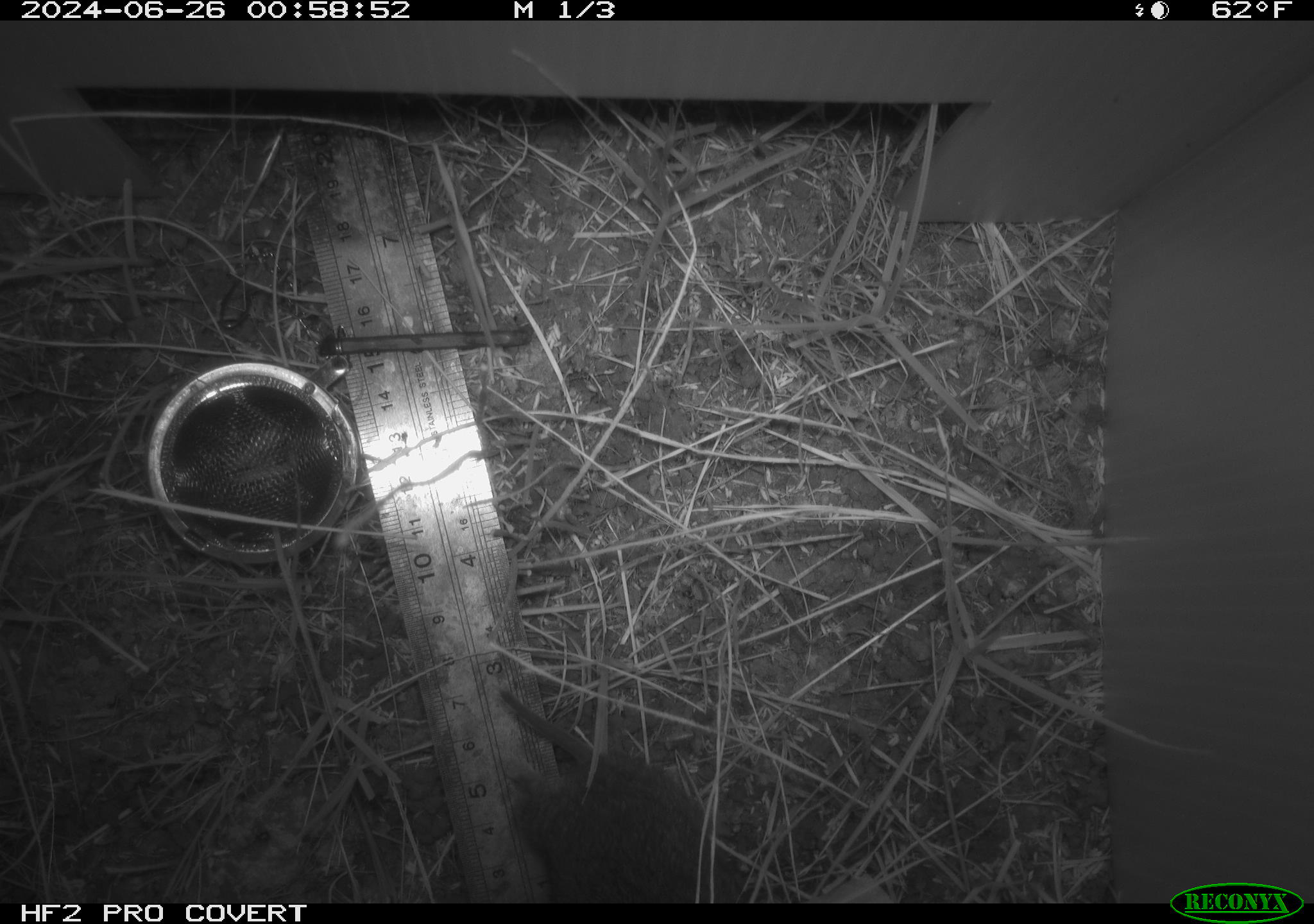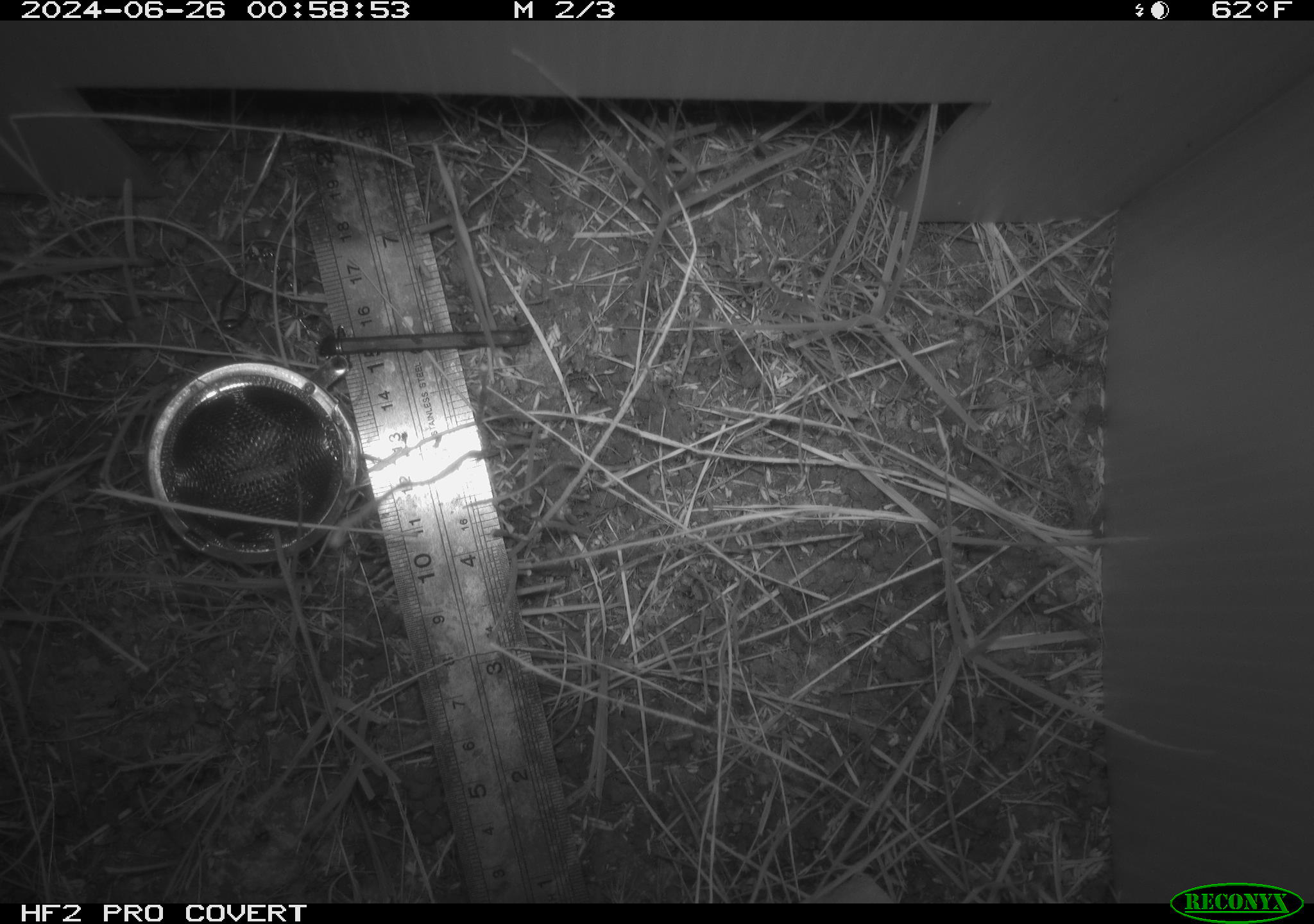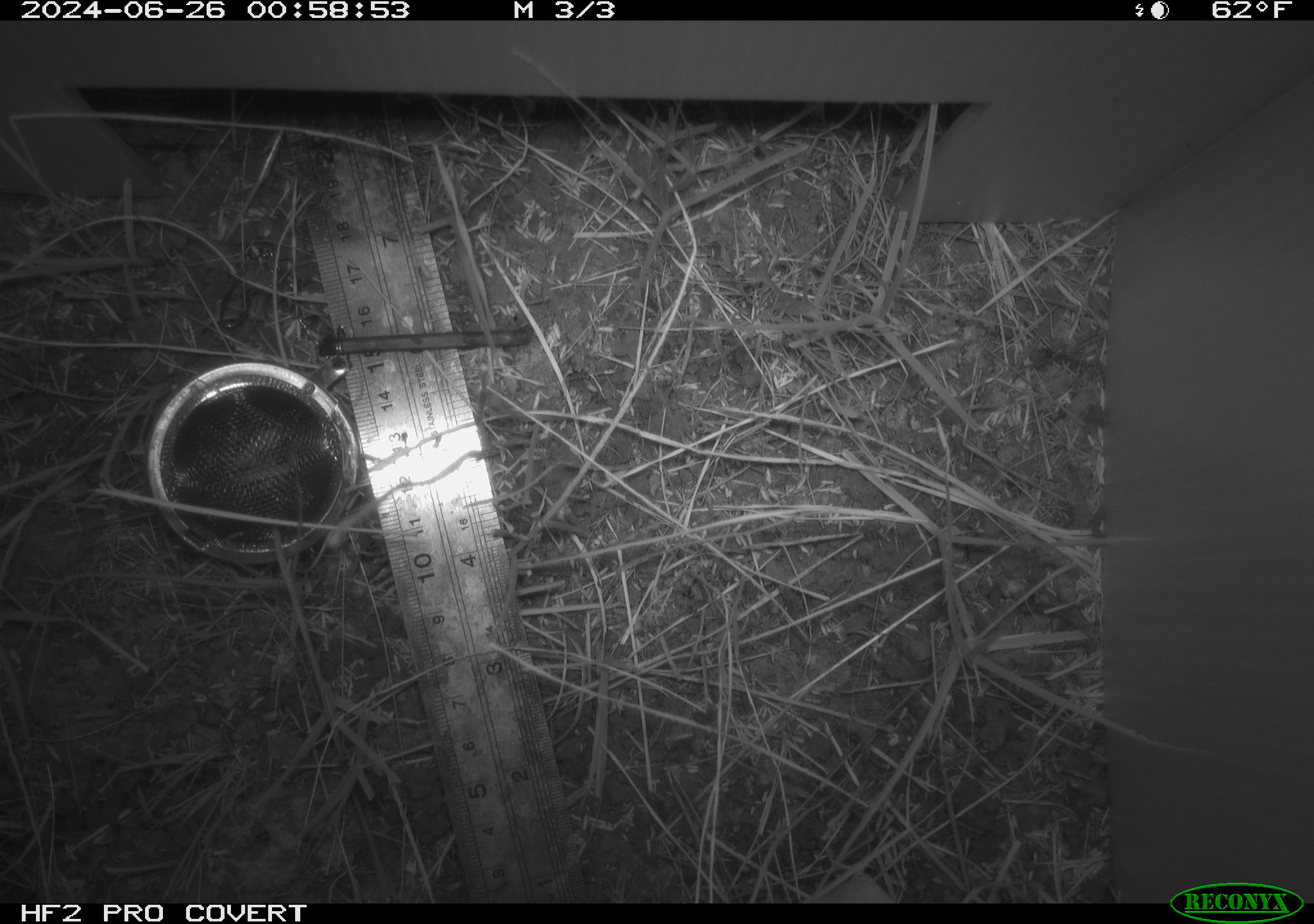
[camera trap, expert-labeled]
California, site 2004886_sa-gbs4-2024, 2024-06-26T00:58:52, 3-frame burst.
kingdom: Animalia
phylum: Chordata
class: Mammalia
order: Rodentia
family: Cricetidae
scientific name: Arvicolinae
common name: voles, lemmings, and muskrats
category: arvicolinae subfamily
Arvicolinae subfamily (voles, lemmings, and muskrats) (Arvicolinae).